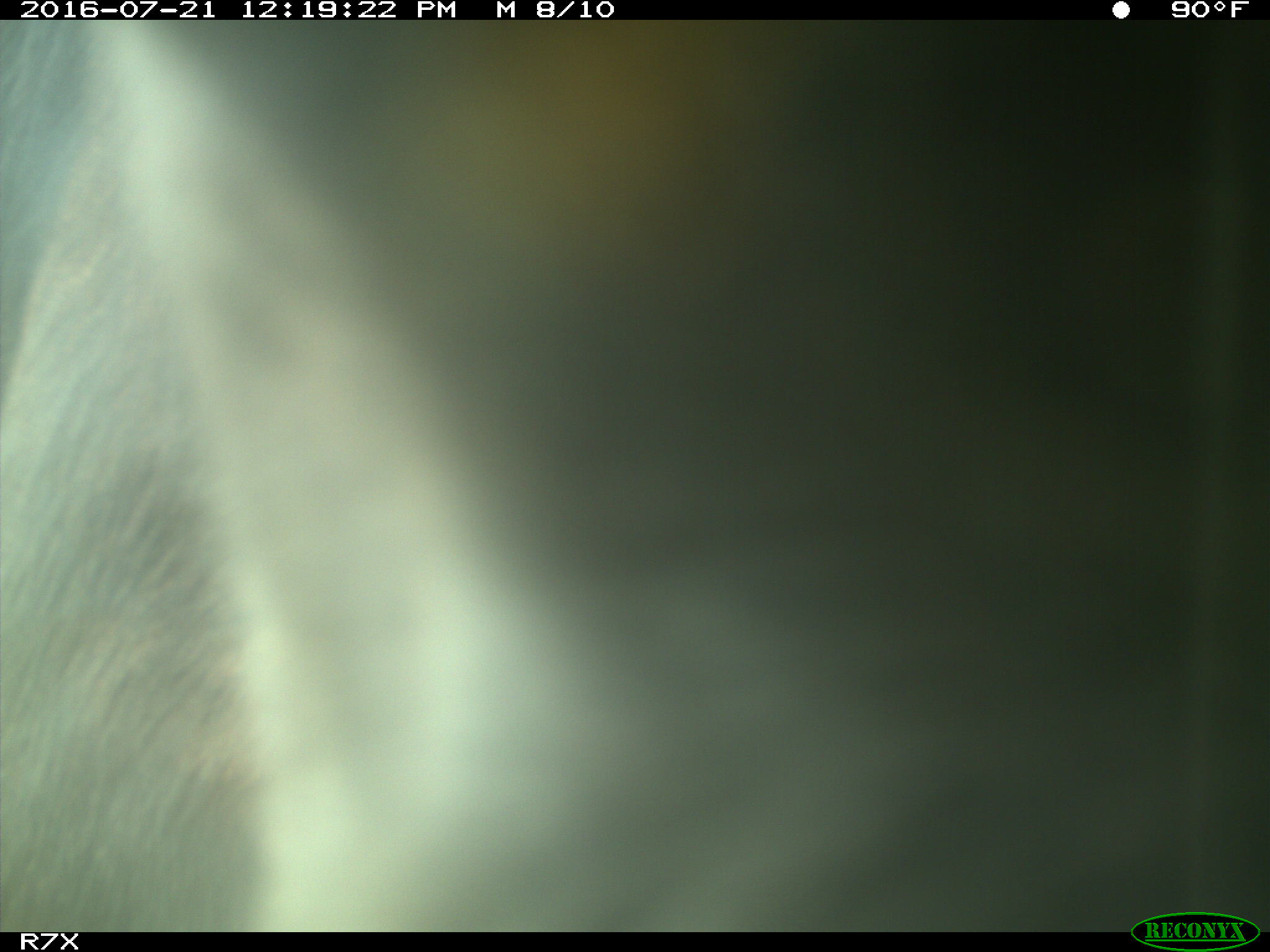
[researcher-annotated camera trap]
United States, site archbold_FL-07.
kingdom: Animalia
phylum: Chordata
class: Mammalia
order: Artiodactyla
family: Bovidae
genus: Bos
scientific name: Bos taurus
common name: domestic cow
Bos taurus (domestic cow).